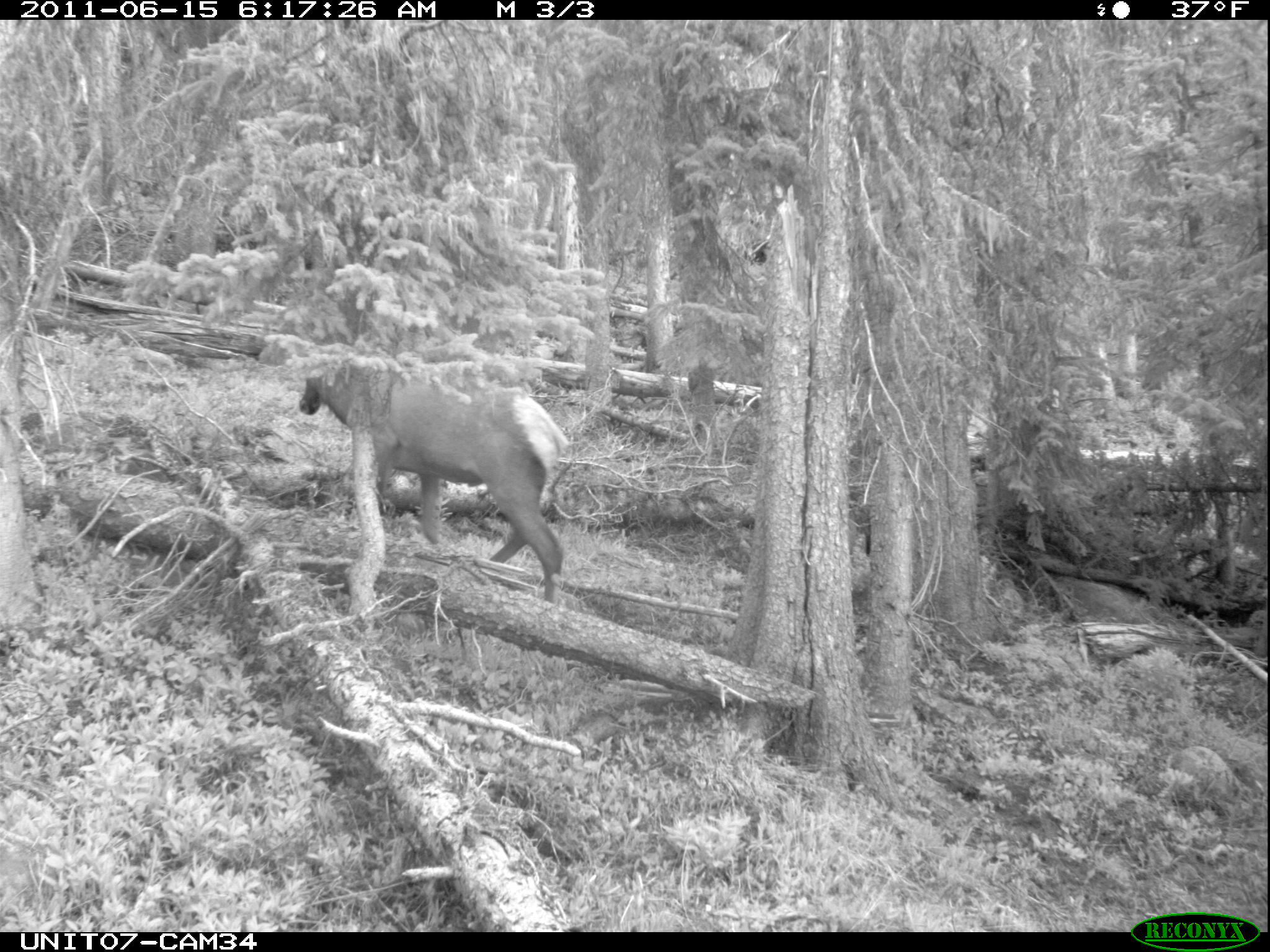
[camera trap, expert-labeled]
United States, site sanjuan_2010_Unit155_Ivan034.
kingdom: Animalia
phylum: Chordata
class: Mammalia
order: Artiodactyla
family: Cervidae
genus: Cervus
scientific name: Cervus elaphus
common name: red deer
Cervus elaphus (red deer).